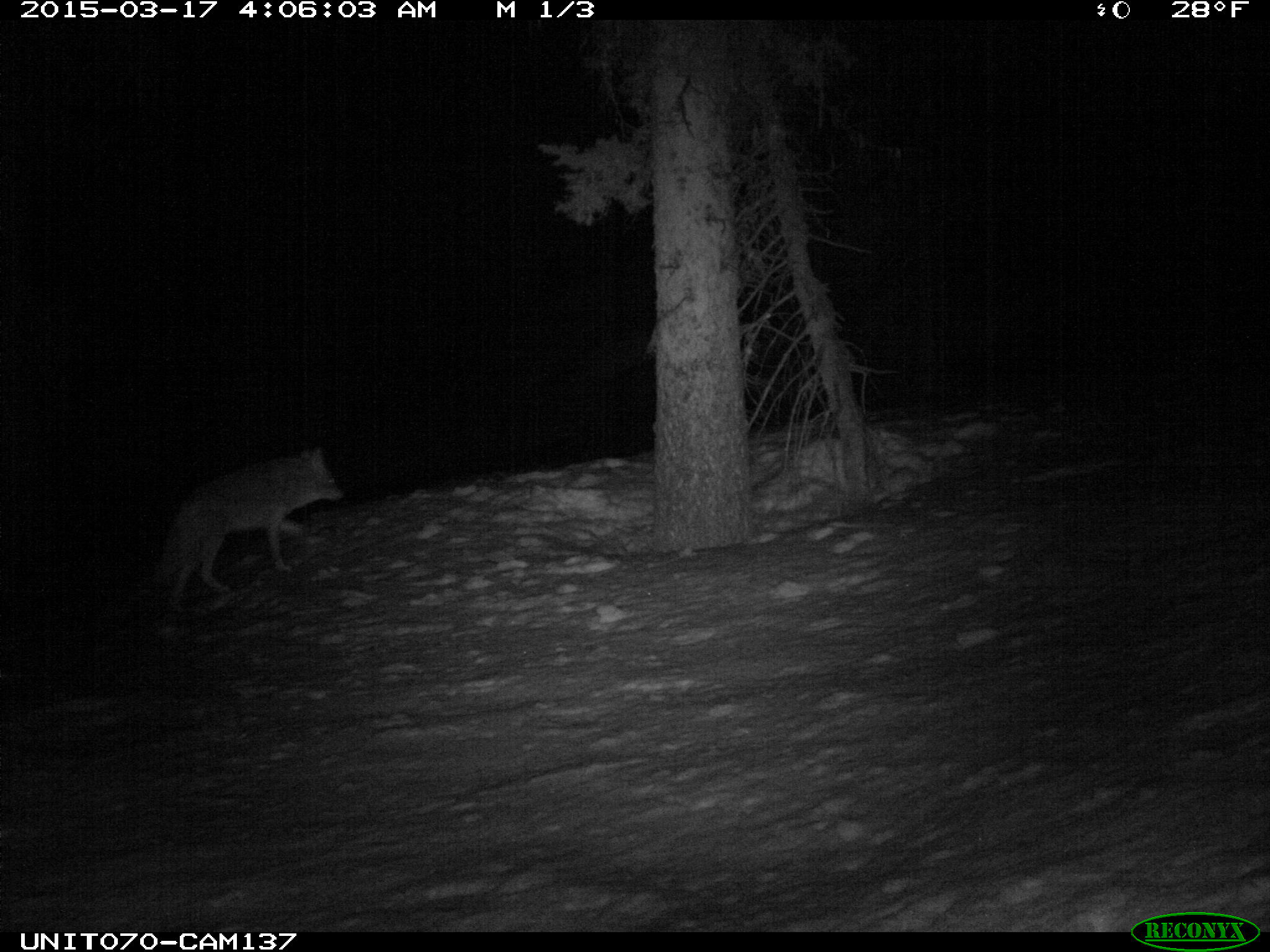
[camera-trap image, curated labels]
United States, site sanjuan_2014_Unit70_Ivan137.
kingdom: Animalia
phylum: Chordata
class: Mammalia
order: Carnivora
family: Canidae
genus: Canis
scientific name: Canis latrans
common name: coyote